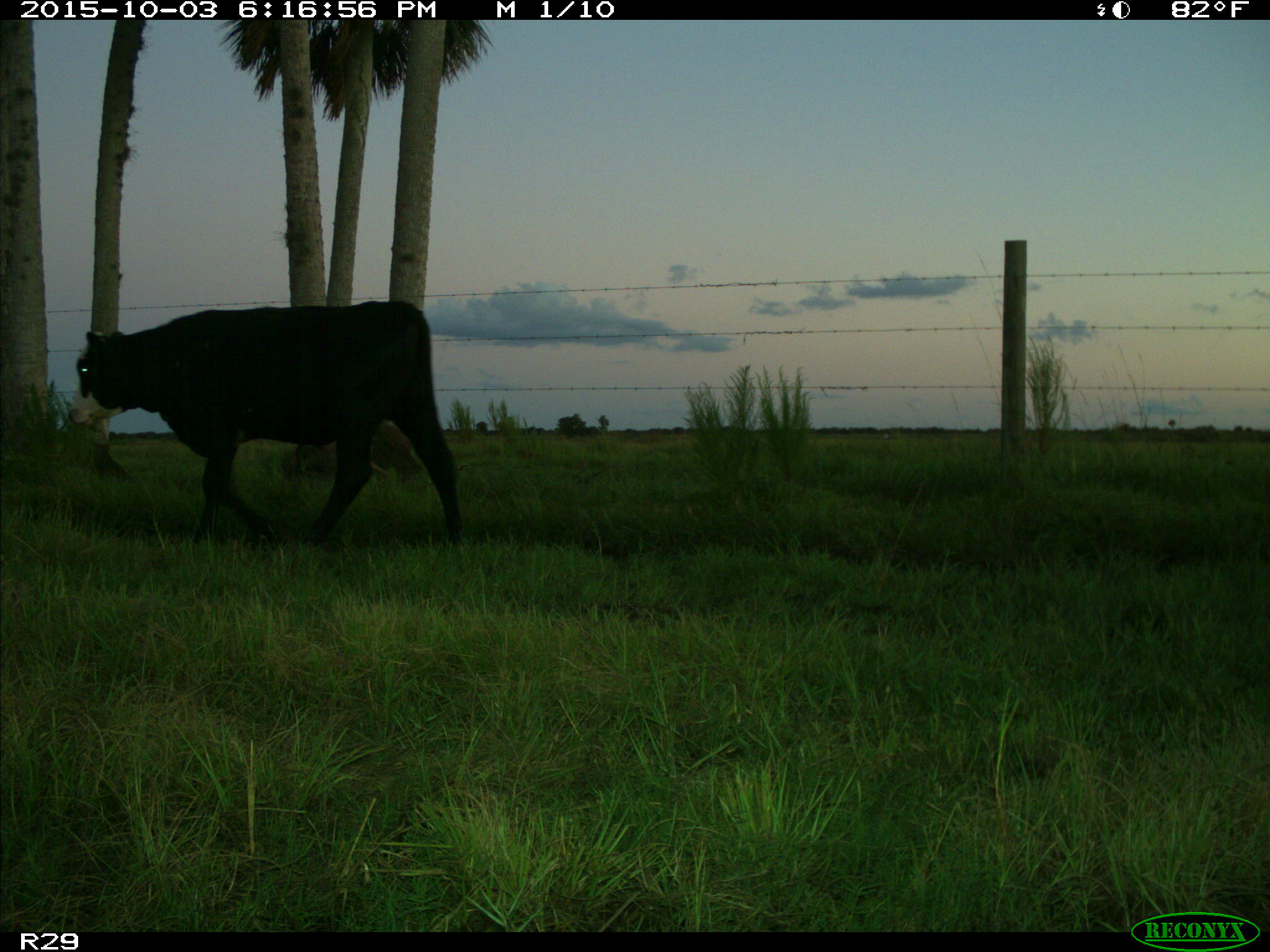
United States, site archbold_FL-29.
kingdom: Animalia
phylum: Chordata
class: Mammalia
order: Artiodactyla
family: Bovidae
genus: Bos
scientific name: Bos taurus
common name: domestic cow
Bos taurus (domestic cow).